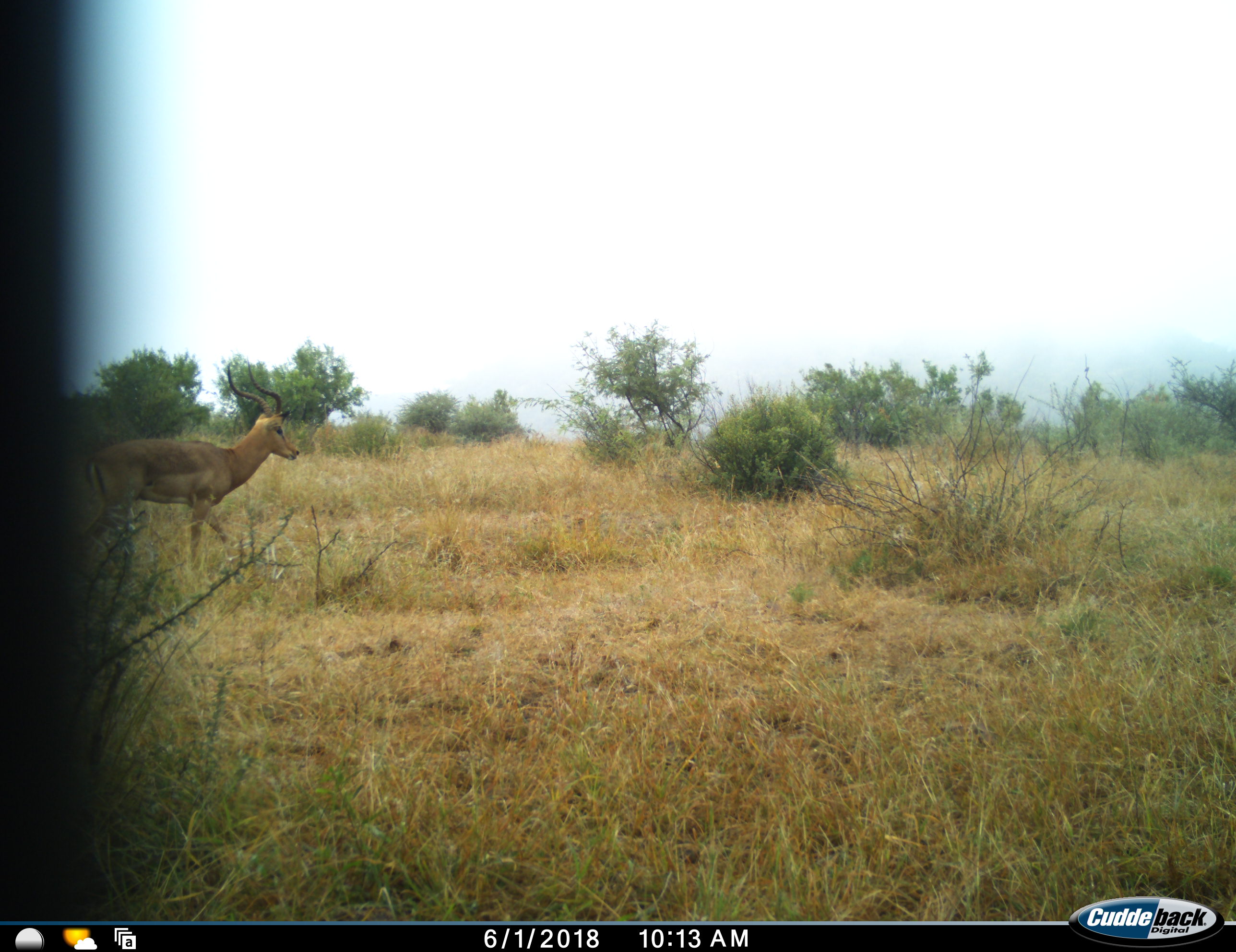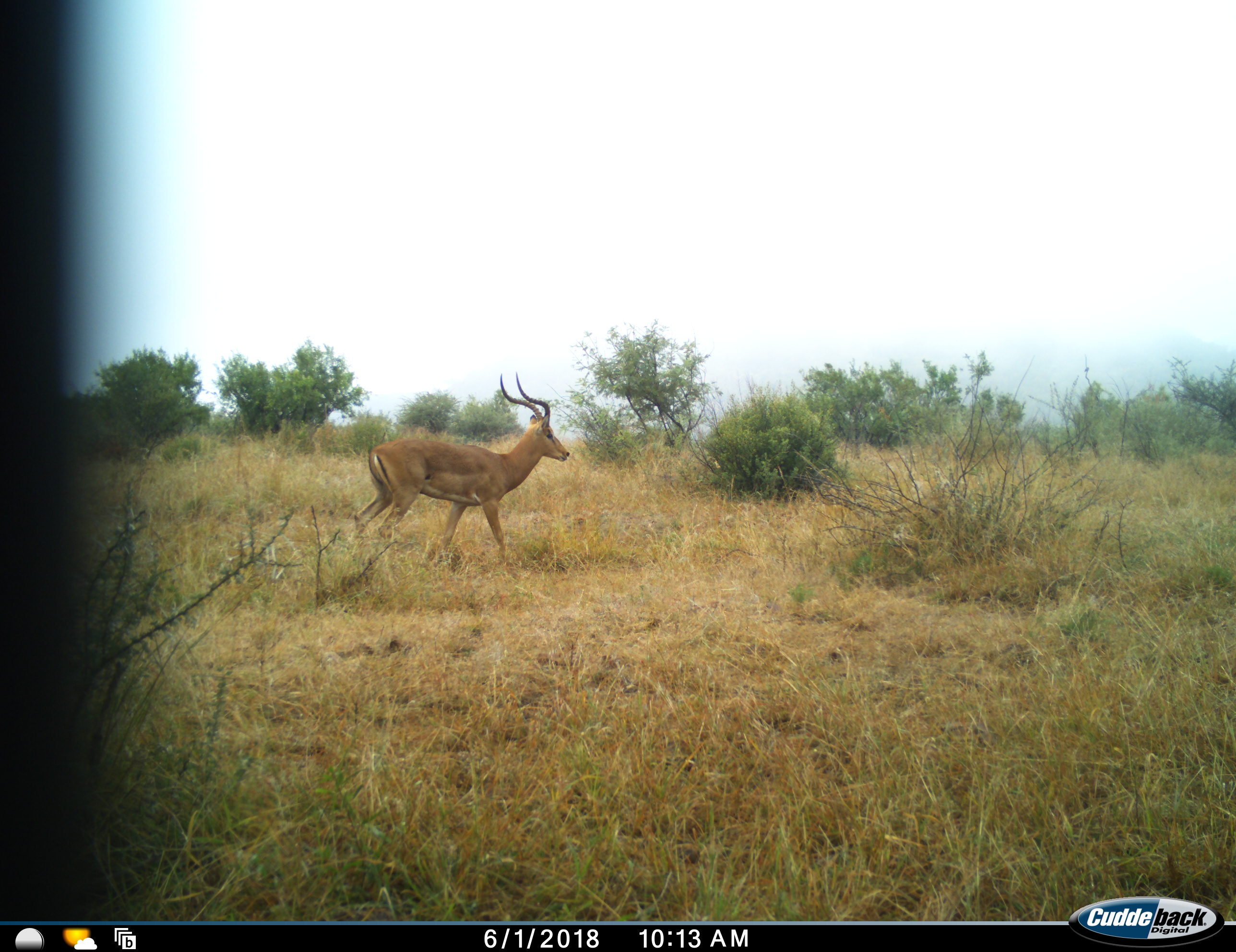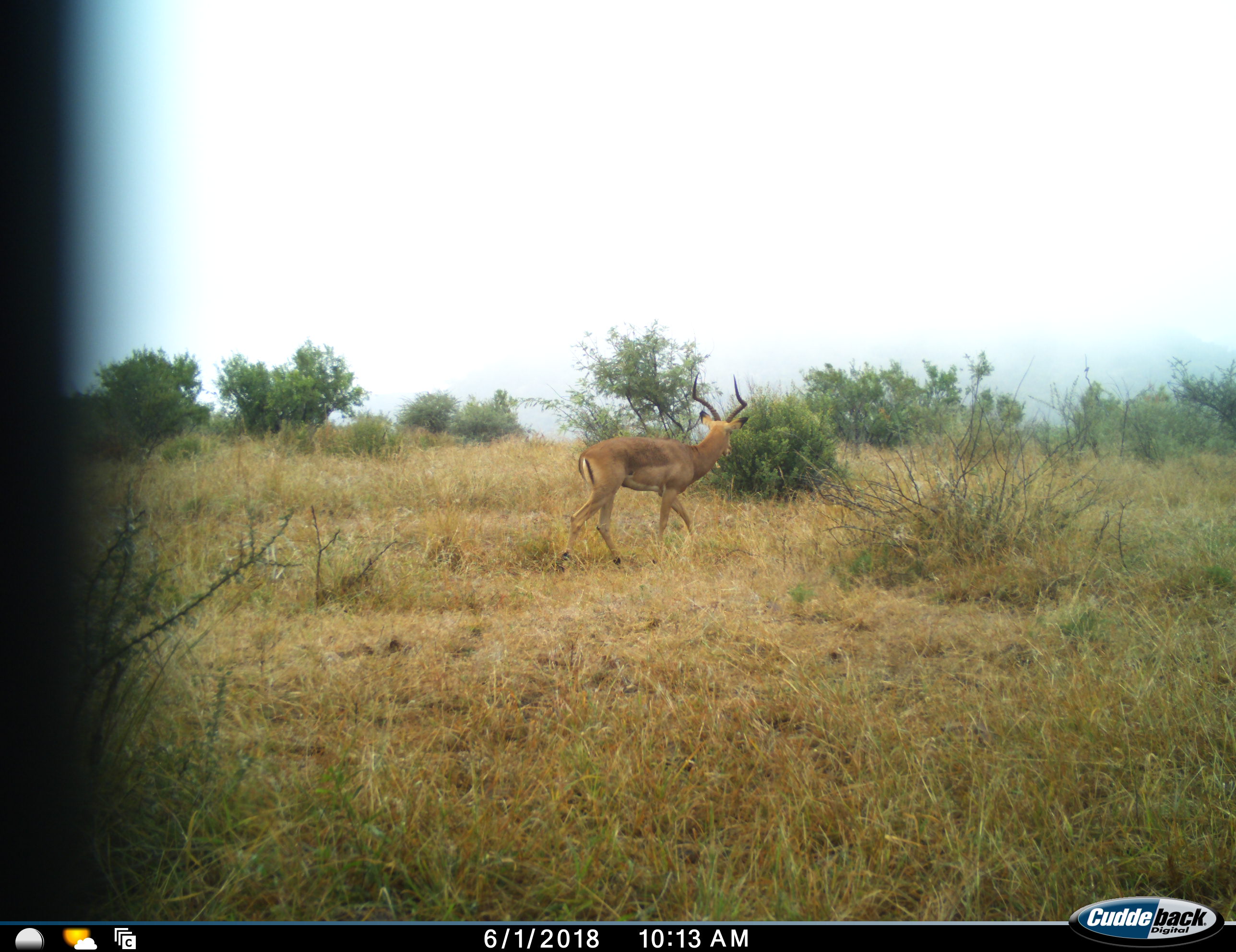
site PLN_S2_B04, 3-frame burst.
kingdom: Animalia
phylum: Chordata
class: Mammalia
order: Artiodactyla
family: Bovidae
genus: Aepyceros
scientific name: Aepyceros melampus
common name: impala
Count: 1.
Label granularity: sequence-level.